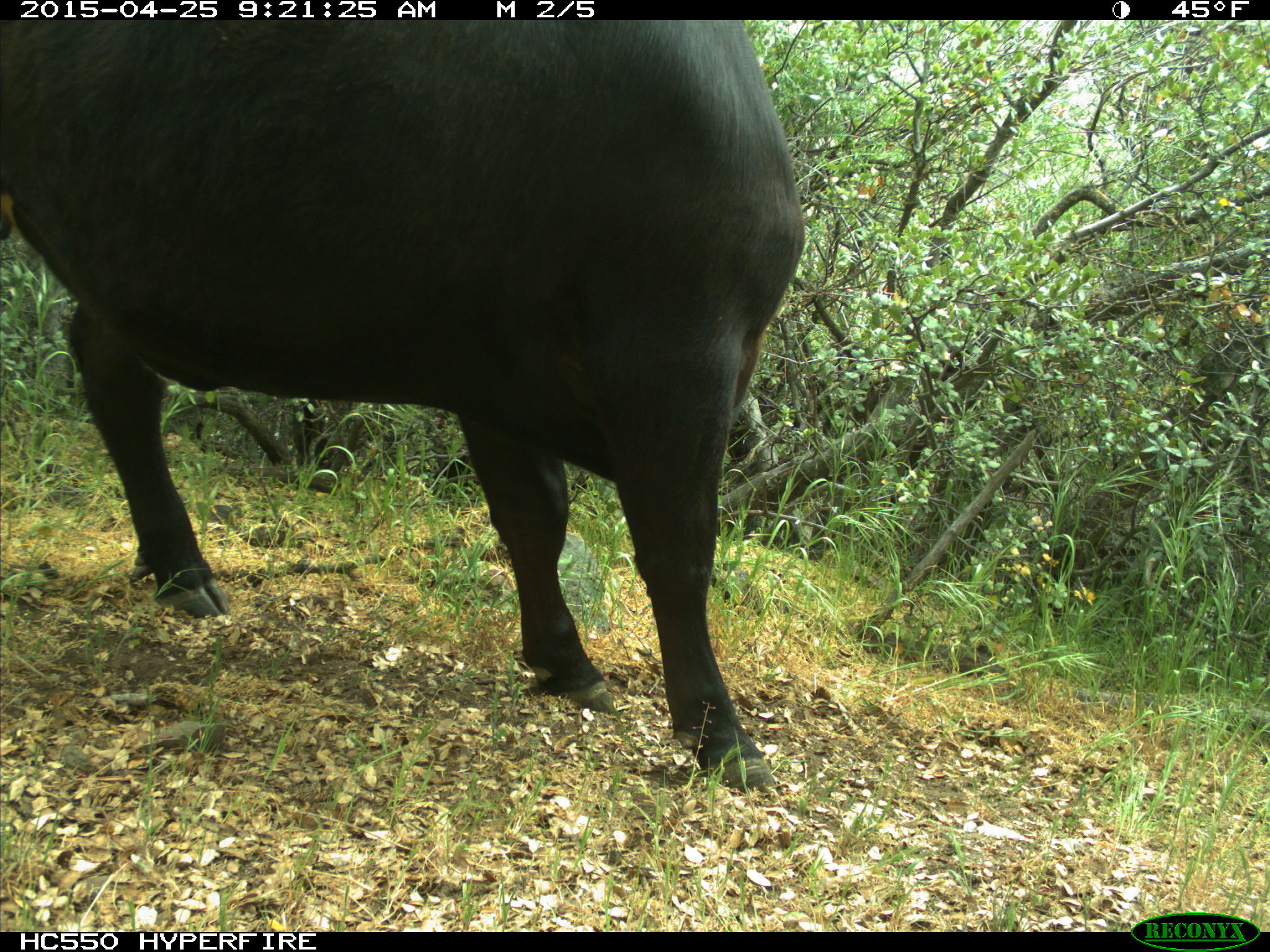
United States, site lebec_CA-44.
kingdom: Animalia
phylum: Chordata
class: Mammalia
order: Artiodactyla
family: Suidae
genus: Sus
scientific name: Sus scrofa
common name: wild boar